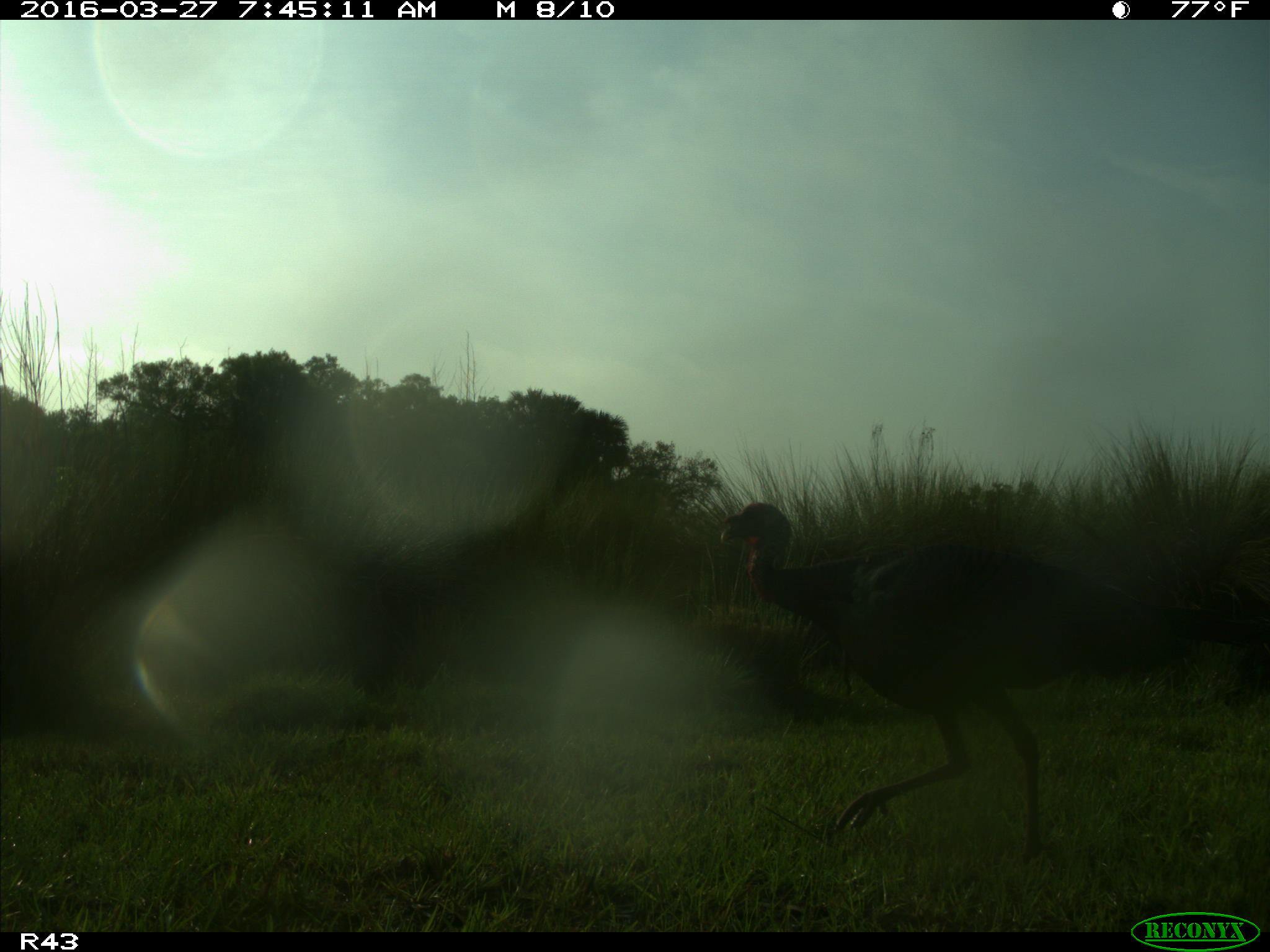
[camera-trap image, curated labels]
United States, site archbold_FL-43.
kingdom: Animalia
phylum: Chordata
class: Aves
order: Galliformes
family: Phasianidae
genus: Meleagris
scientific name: Meleagris gallopavo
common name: wild turkey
Meleagris gallopavo (wild turkey).